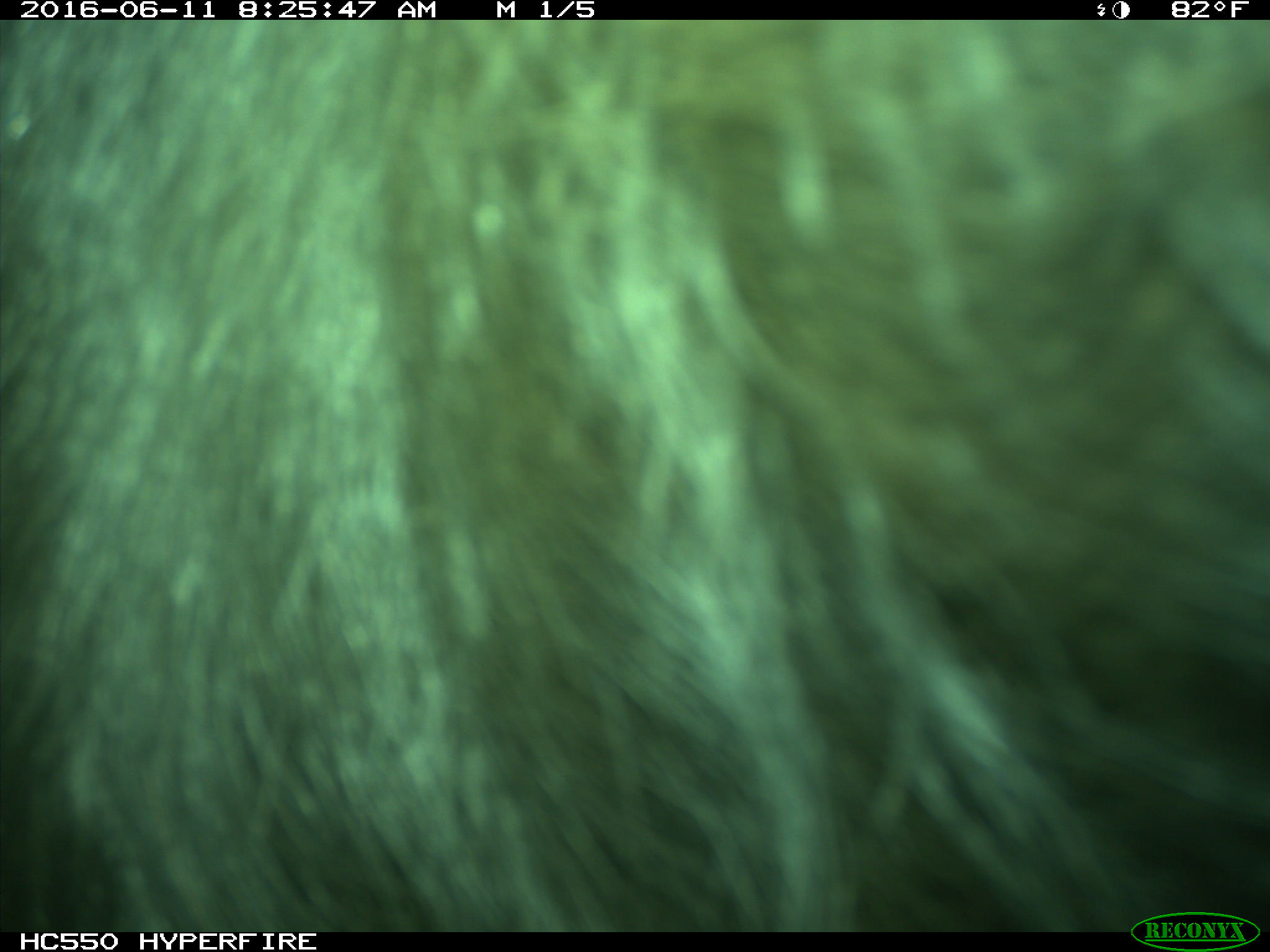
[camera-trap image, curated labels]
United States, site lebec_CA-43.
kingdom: Animalia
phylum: Chordata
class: Mammalia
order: Artiodactyla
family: Bovidae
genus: Bos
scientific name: Bos taurus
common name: domestic cow